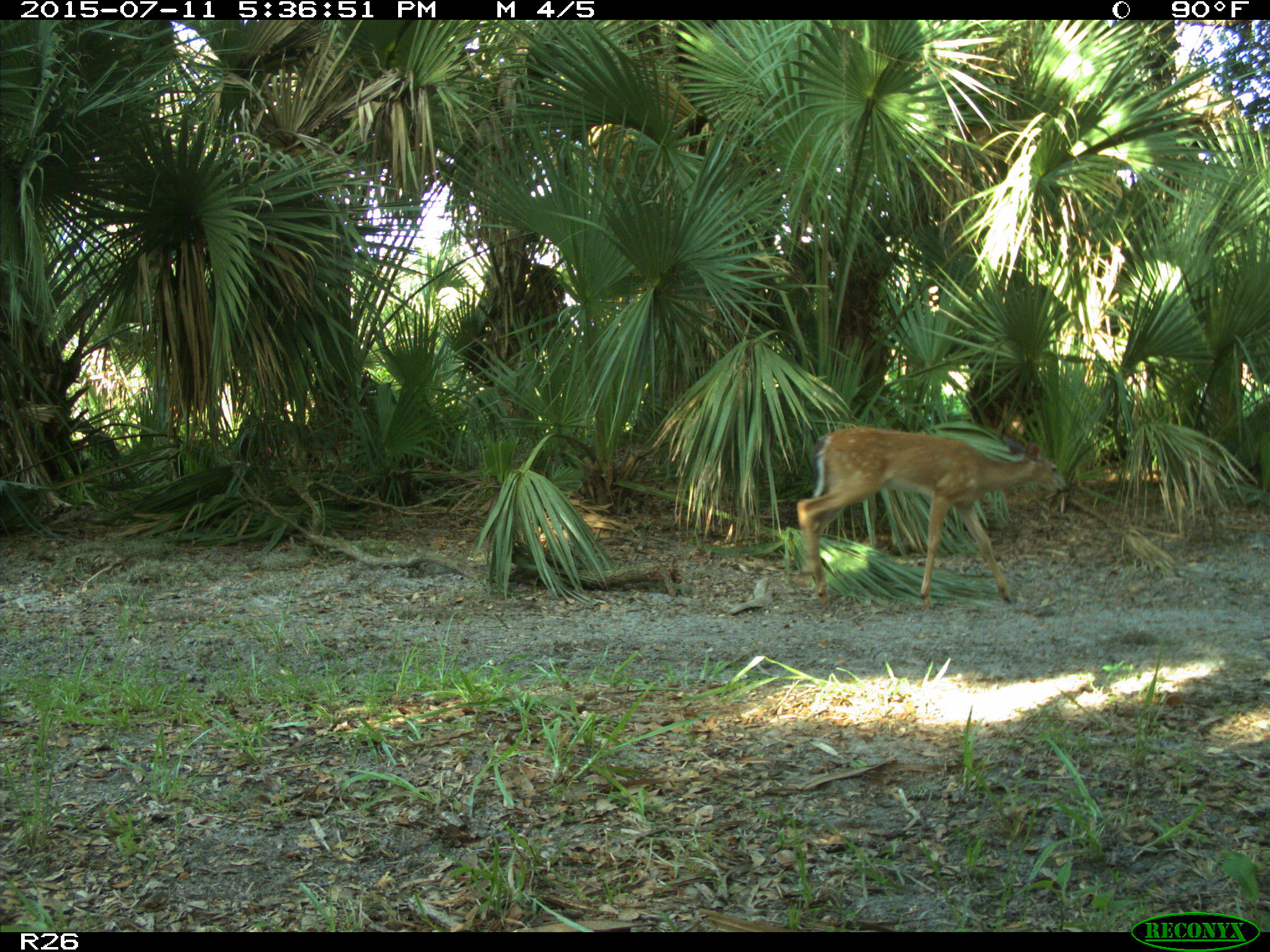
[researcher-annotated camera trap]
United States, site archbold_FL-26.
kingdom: Animalia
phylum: Chordata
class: Mammalia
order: Artiodactyla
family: Cervidae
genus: Odocoileus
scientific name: Odocoileus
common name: deer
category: unidentified deer